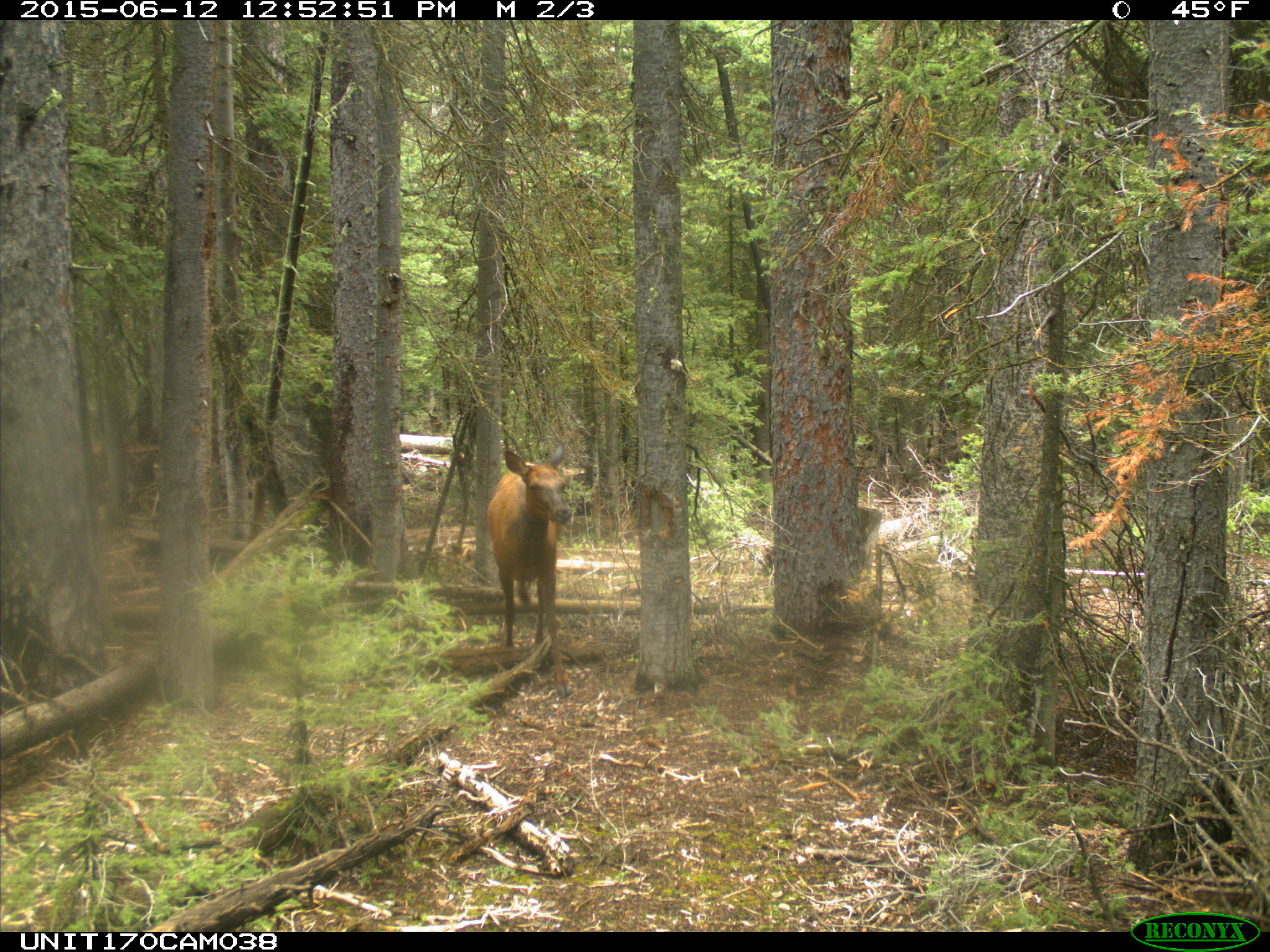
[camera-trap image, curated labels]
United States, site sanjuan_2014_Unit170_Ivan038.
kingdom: Animalia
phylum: Chordata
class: Mammalia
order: Artiodactyla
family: Cervidae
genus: Cervus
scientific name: Cervus elaphus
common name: red deer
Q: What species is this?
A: Cervus elaphus (red deer).